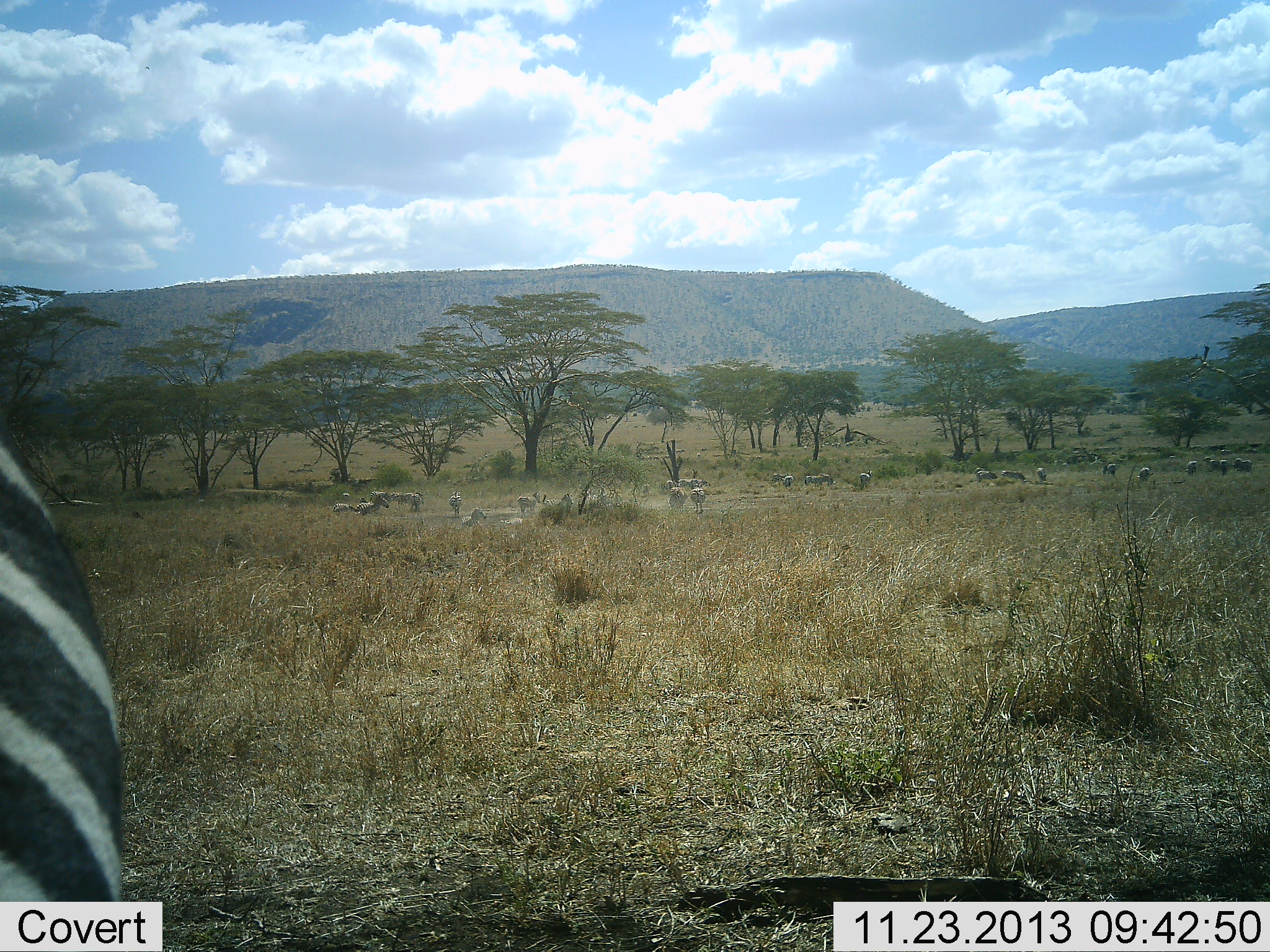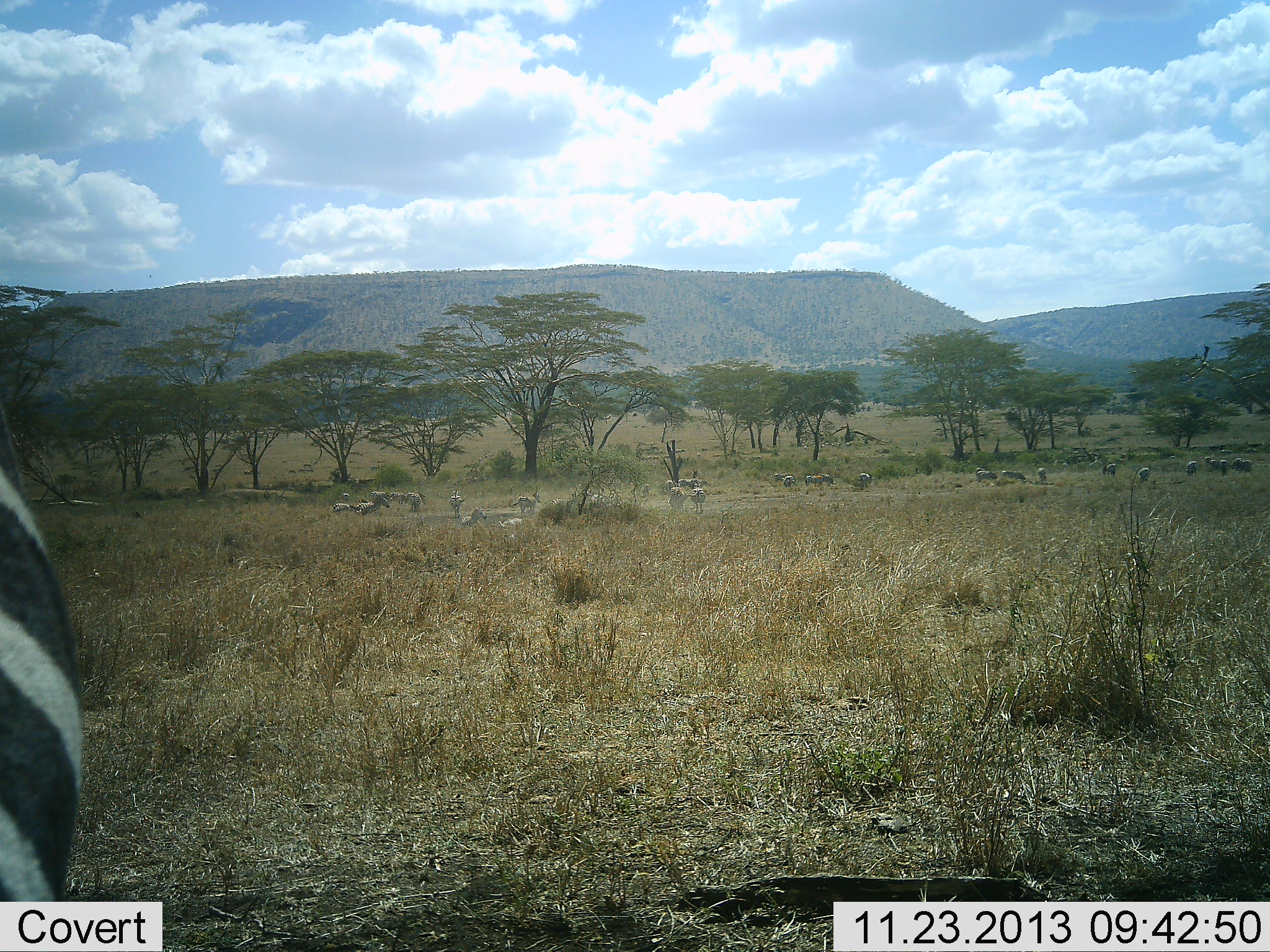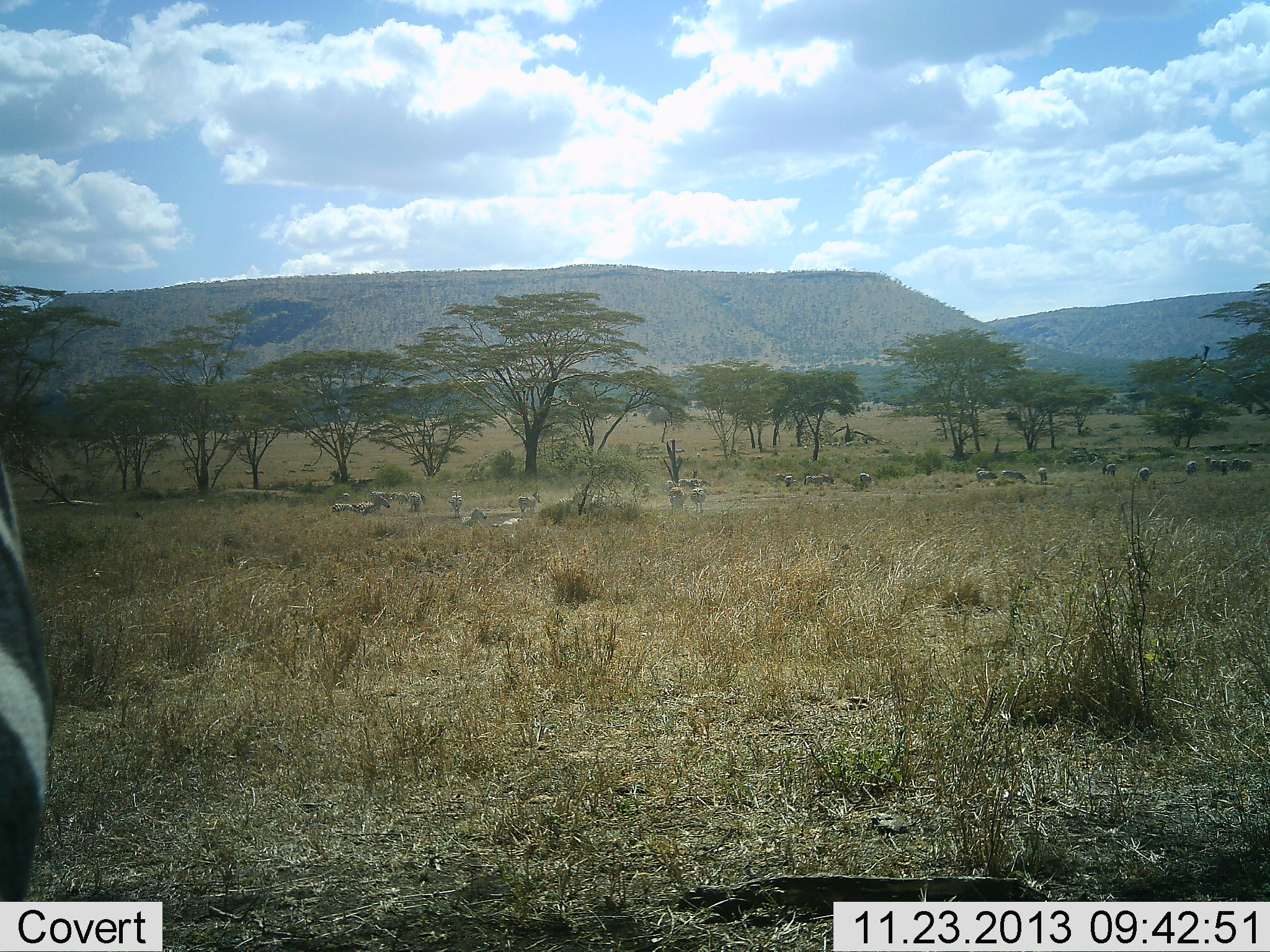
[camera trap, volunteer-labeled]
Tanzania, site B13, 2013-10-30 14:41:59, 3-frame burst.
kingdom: Animalia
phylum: Chordata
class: Mammalia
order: Perissodactyla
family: Equidae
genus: Equus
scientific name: Equus quagga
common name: plains zebra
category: zebra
Zebra (plains zebra) (Equus quagga), count 11-50. Behavior (volunteer vote fractions): standing 67%, resting 8%, moving 33%, interacting 8%. Young present (vote fraction): 0%. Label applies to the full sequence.